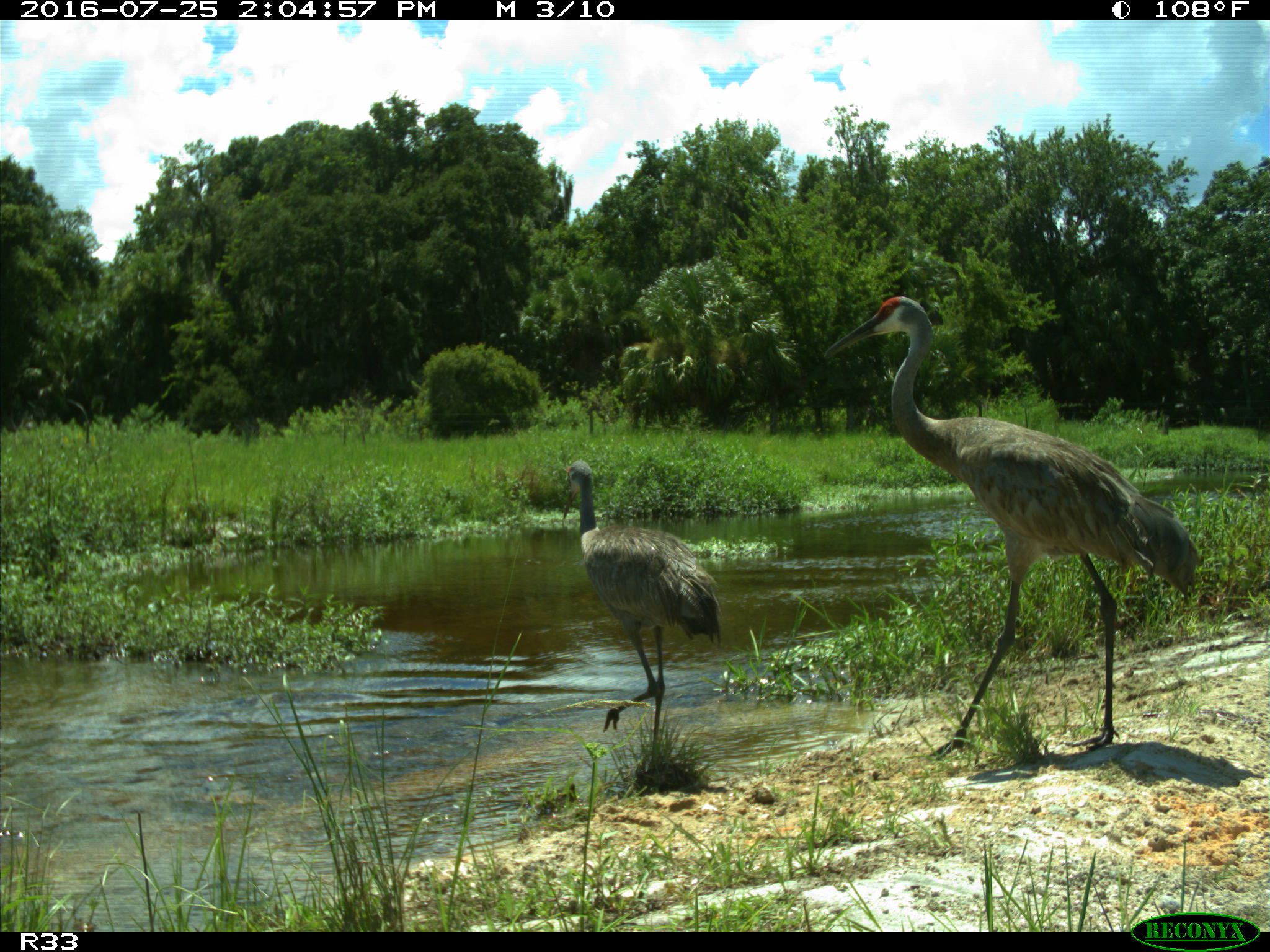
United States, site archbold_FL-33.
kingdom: Animalia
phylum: Chordata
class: Aves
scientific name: Aves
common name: birds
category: unidentified bird